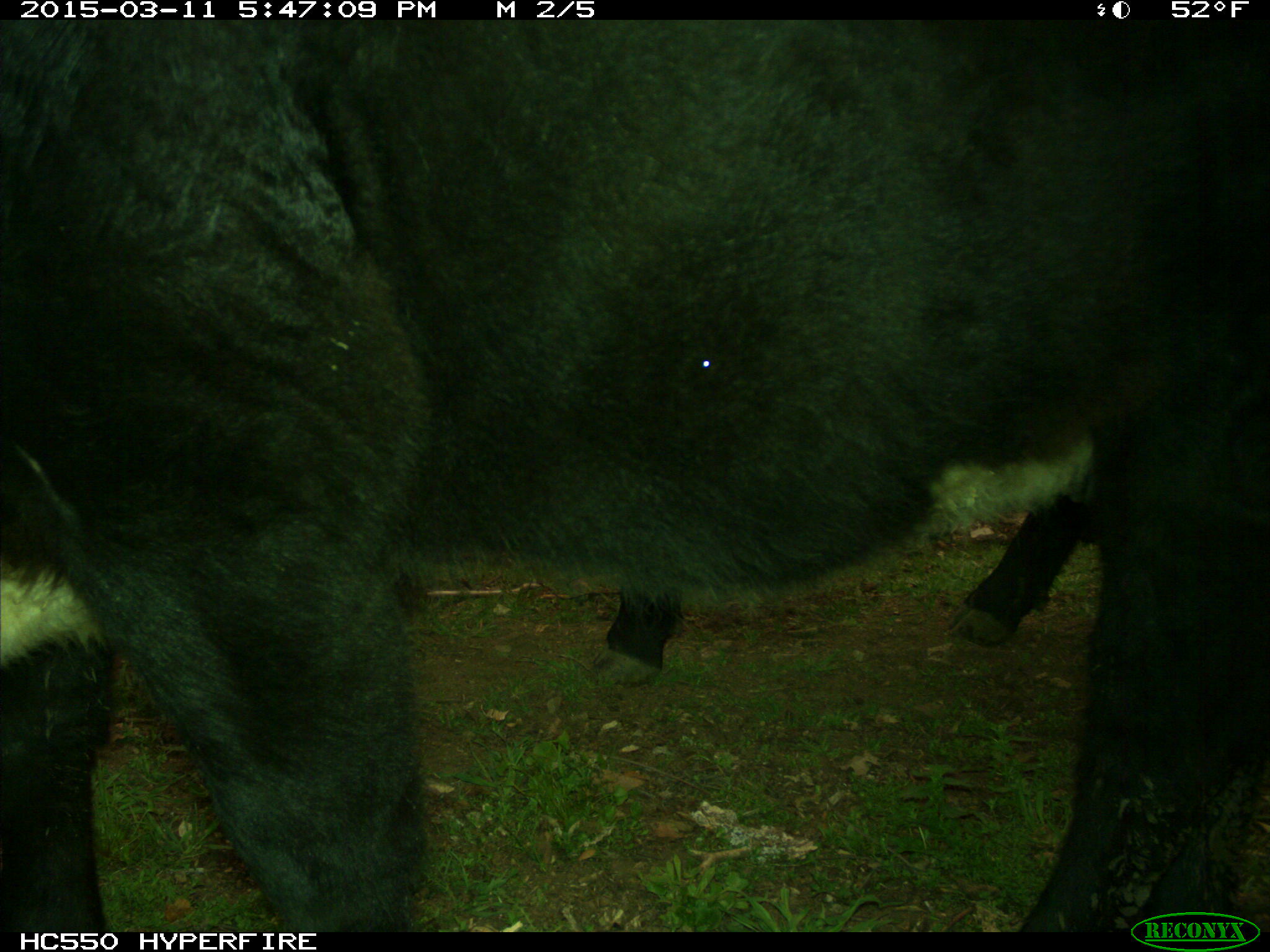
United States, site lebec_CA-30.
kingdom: Animalia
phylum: Chordata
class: Mammalia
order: Artiodactyla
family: Bovidae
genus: Bos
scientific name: Bos taurus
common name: domestic cow